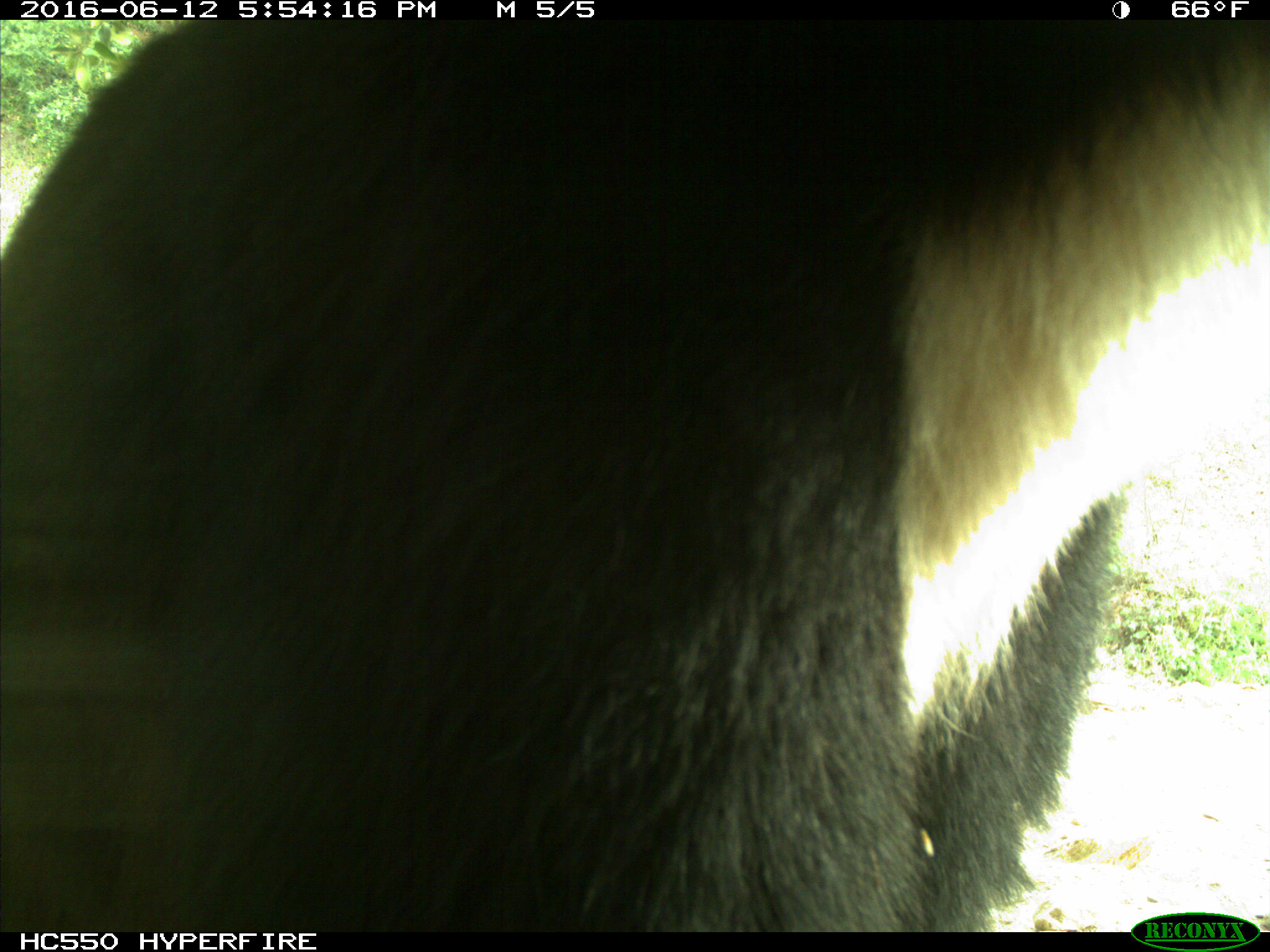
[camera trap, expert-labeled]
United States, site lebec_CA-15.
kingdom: Animalia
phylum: Chordata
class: Mammalia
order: Carnivora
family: Ursidae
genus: Ursus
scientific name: Ursus americanus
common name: american black bear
Ursus americanus (american black bear).